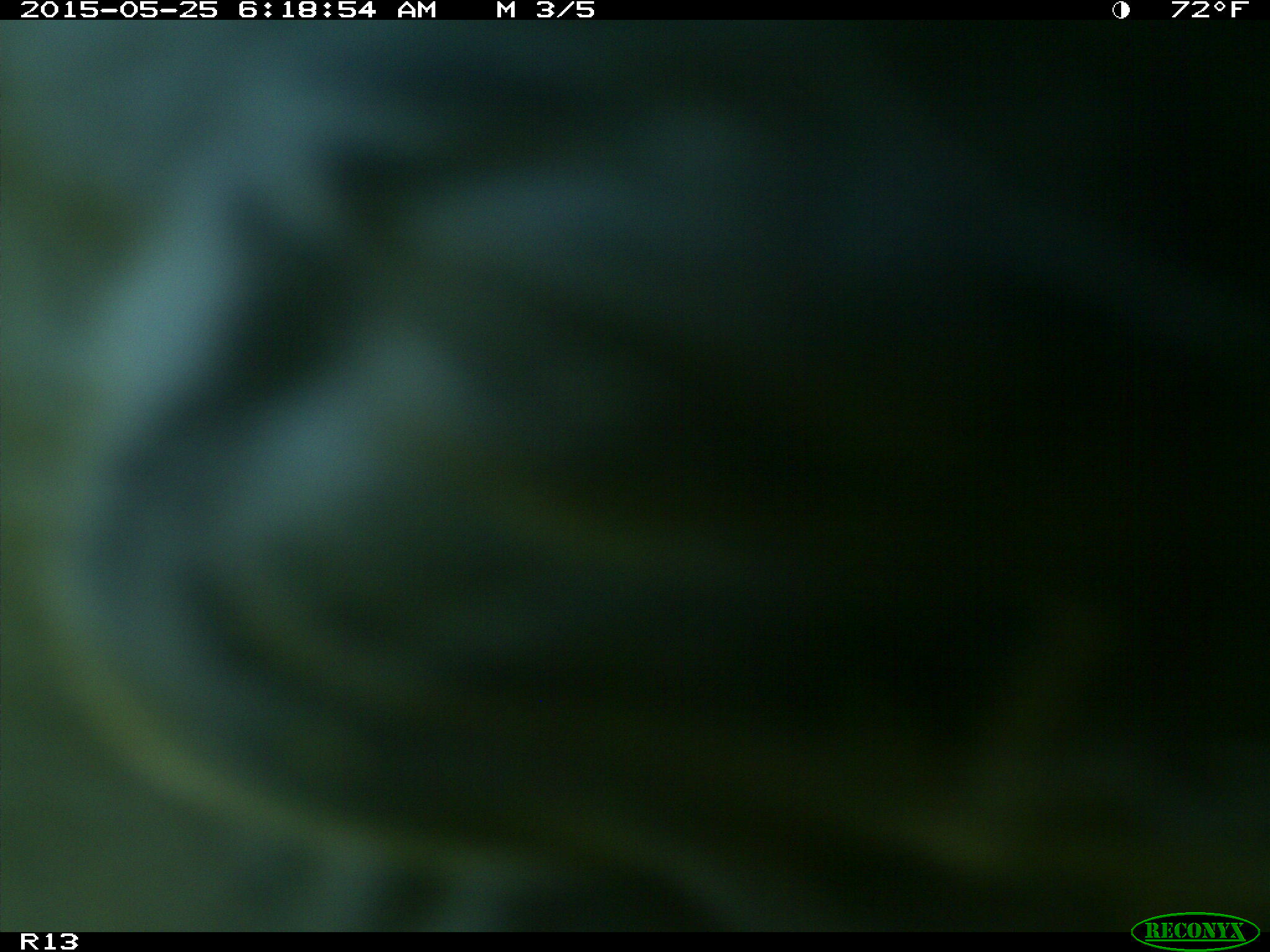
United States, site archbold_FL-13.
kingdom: Animalia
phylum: Chordata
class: Mammalia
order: Artiodactyla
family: Bovidae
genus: Bos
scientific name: Bos taurus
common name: domestic cow